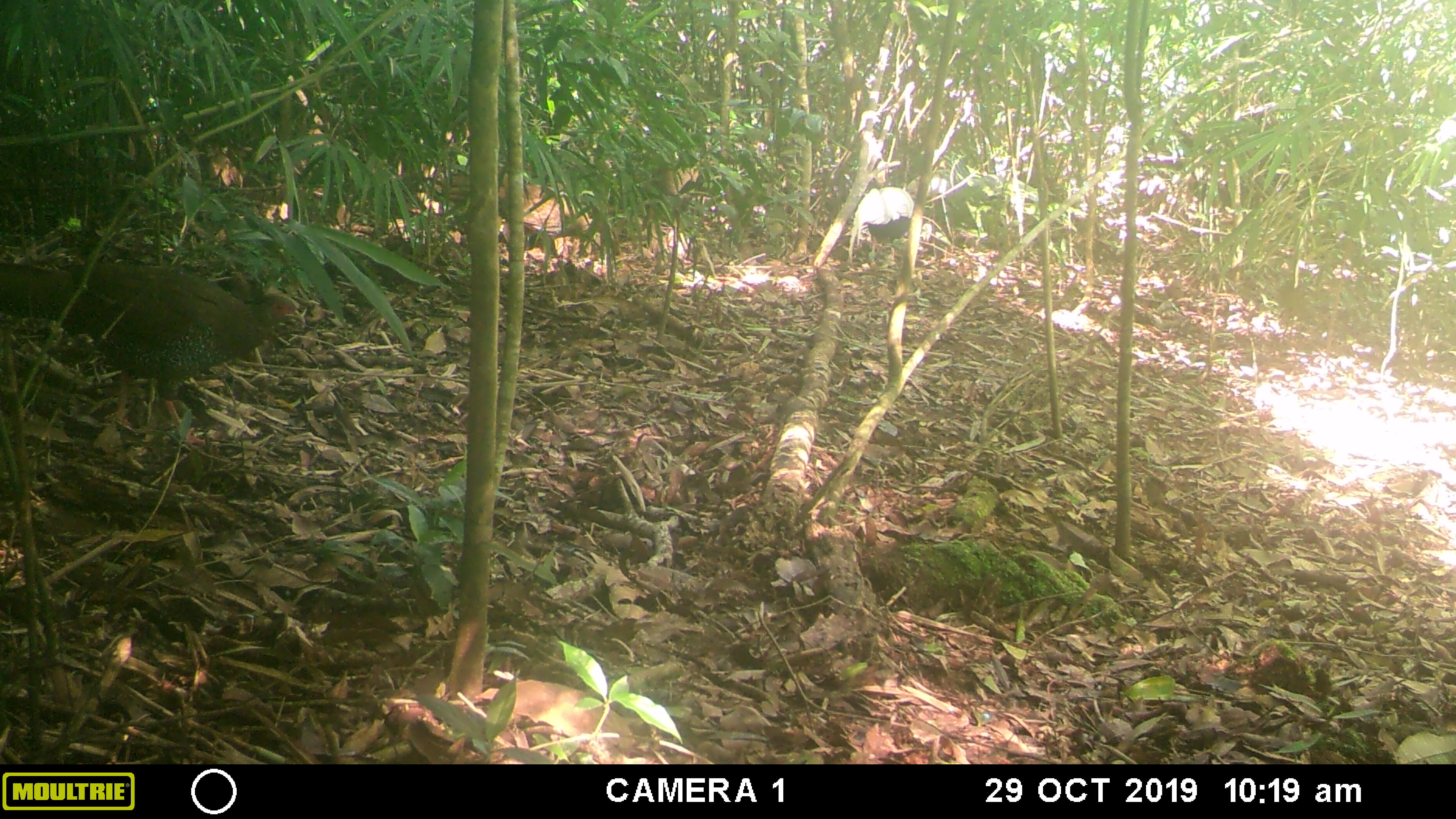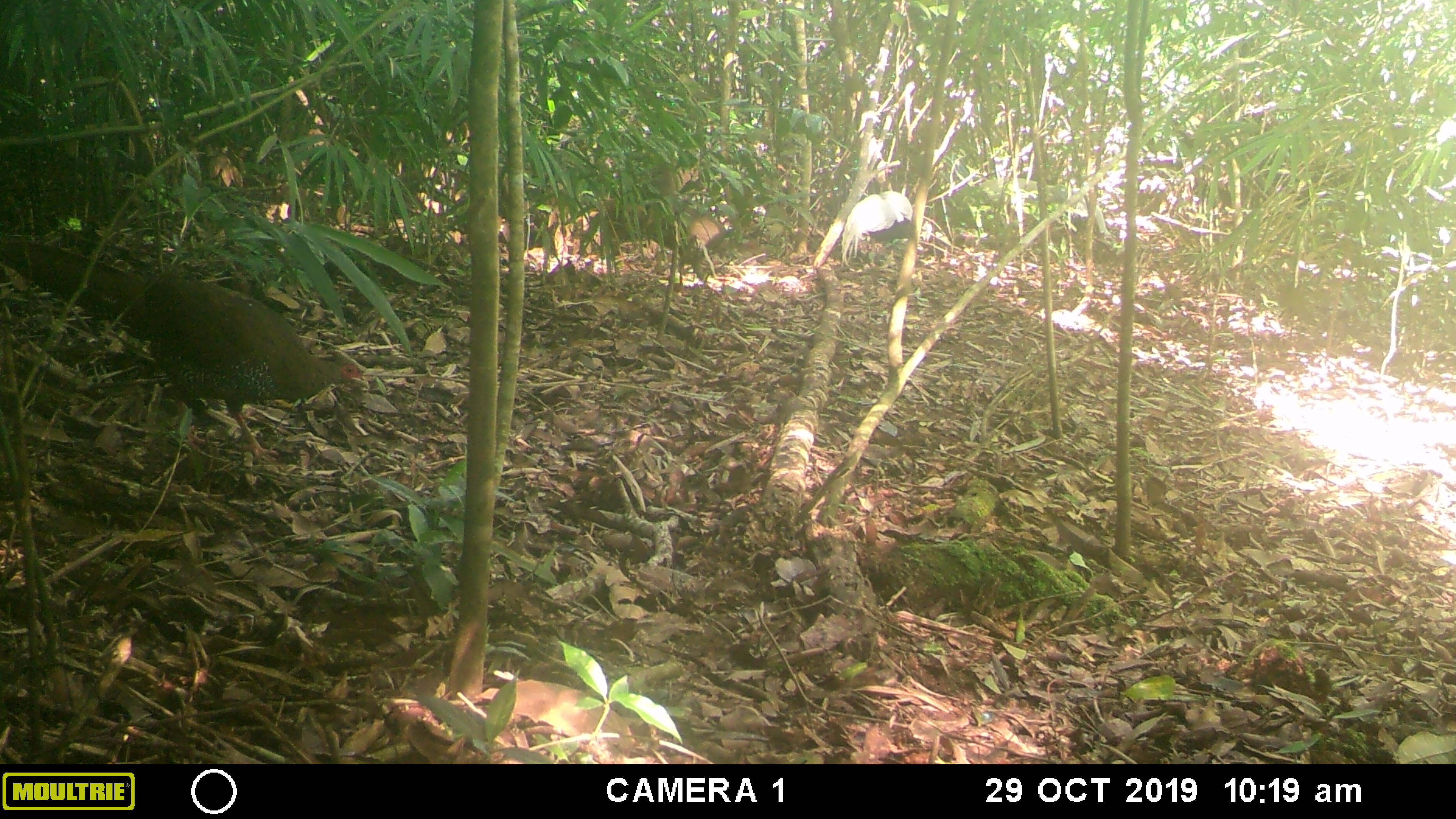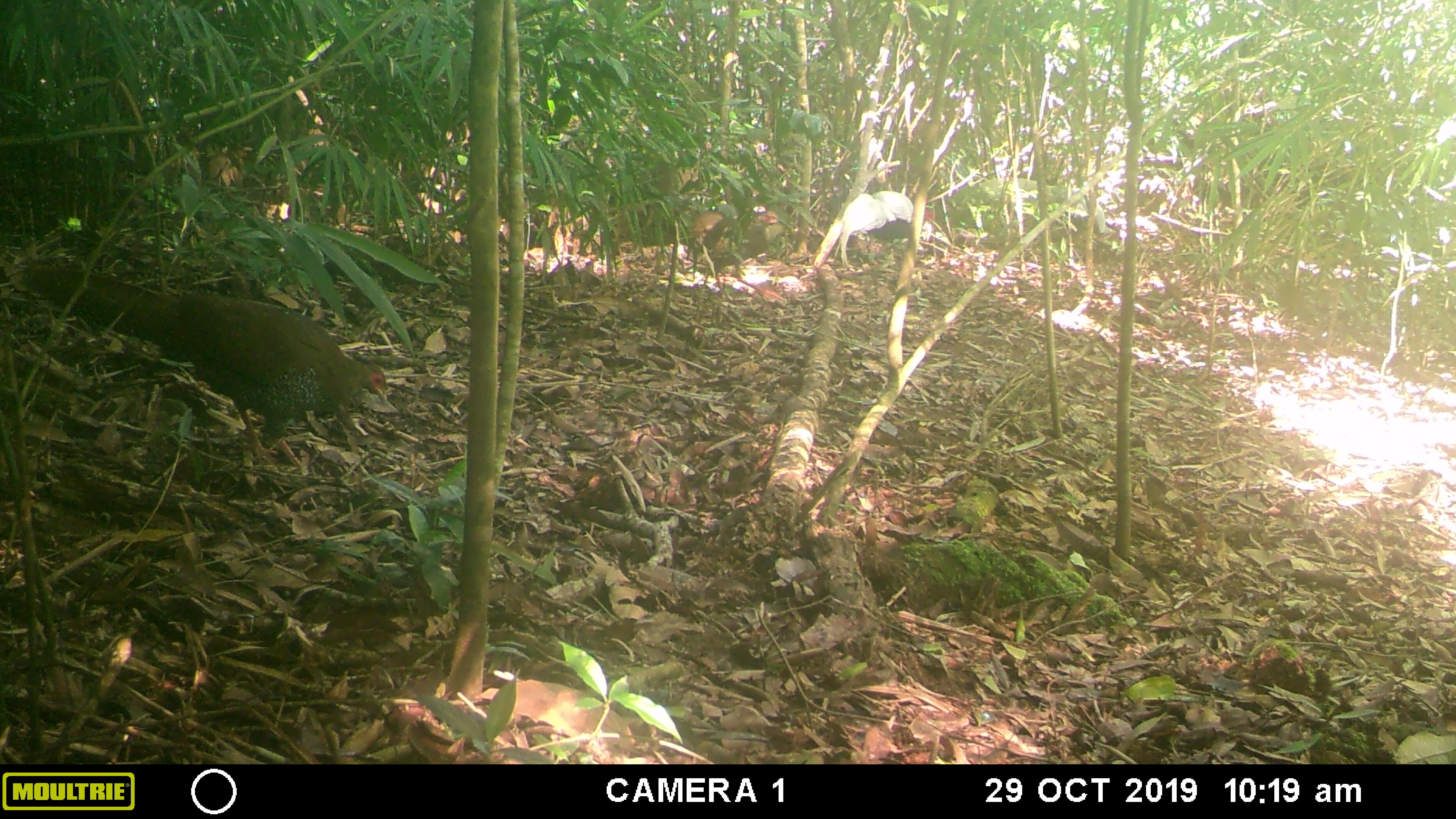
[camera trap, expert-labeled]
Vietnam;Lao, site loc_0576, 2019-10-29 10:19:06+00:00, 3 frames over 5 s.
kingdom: Animalia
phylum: Chordata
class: Aves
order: Galliformes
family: Phasianidae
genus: Lophura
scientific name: Lophura nycthemera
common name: silver pheasant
Silver pheasant (Lophura nycthemera). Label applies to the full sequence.